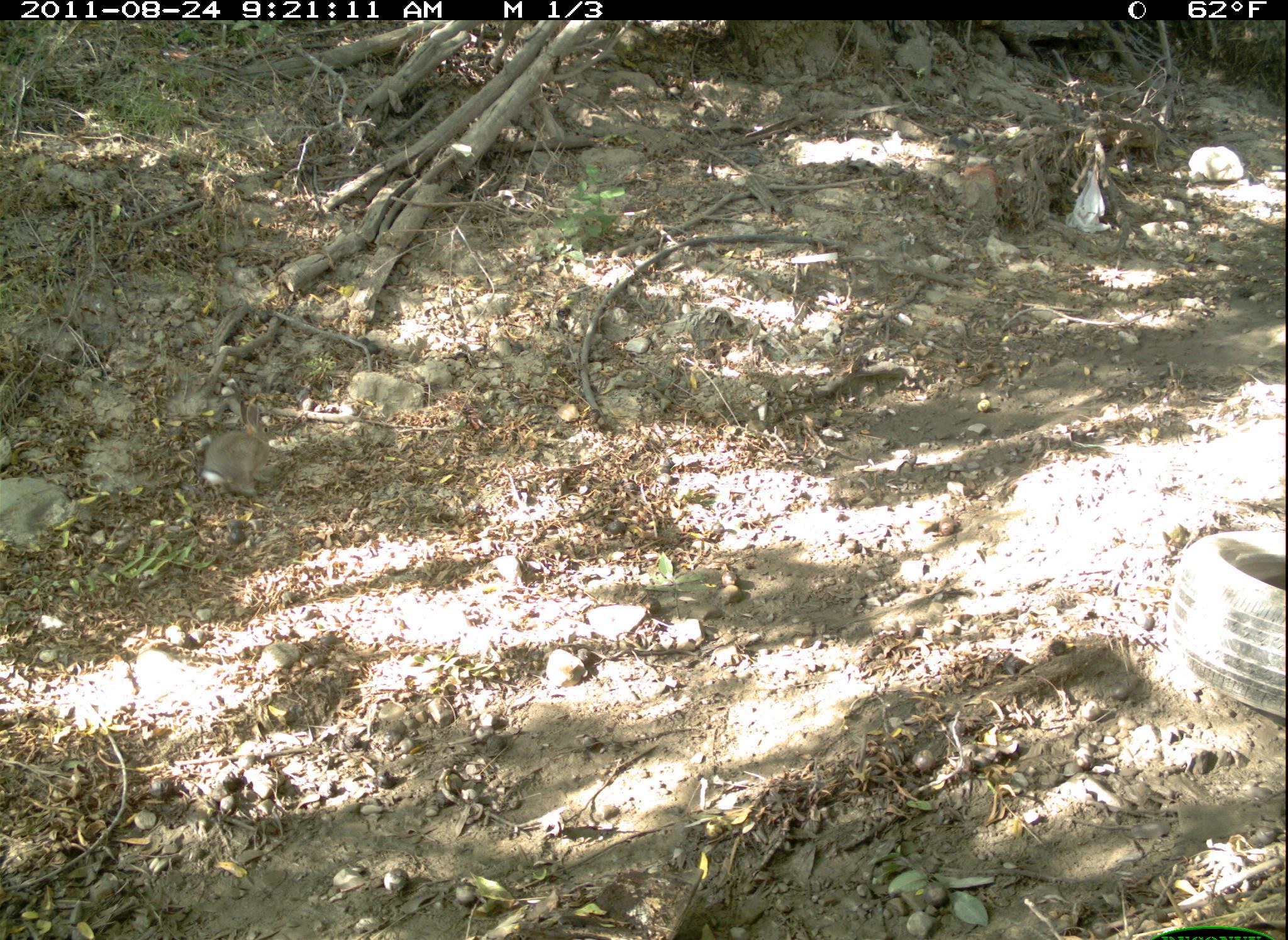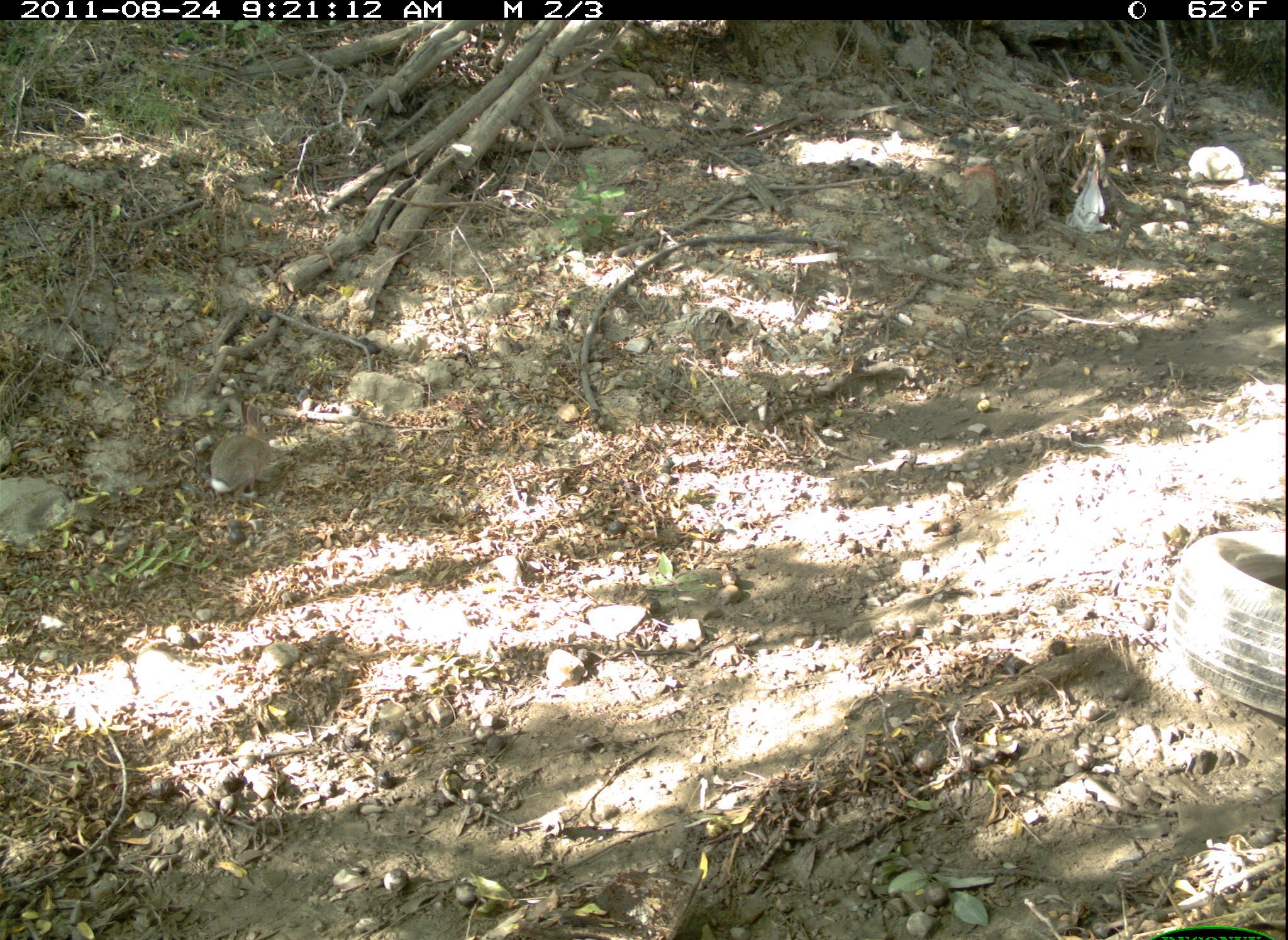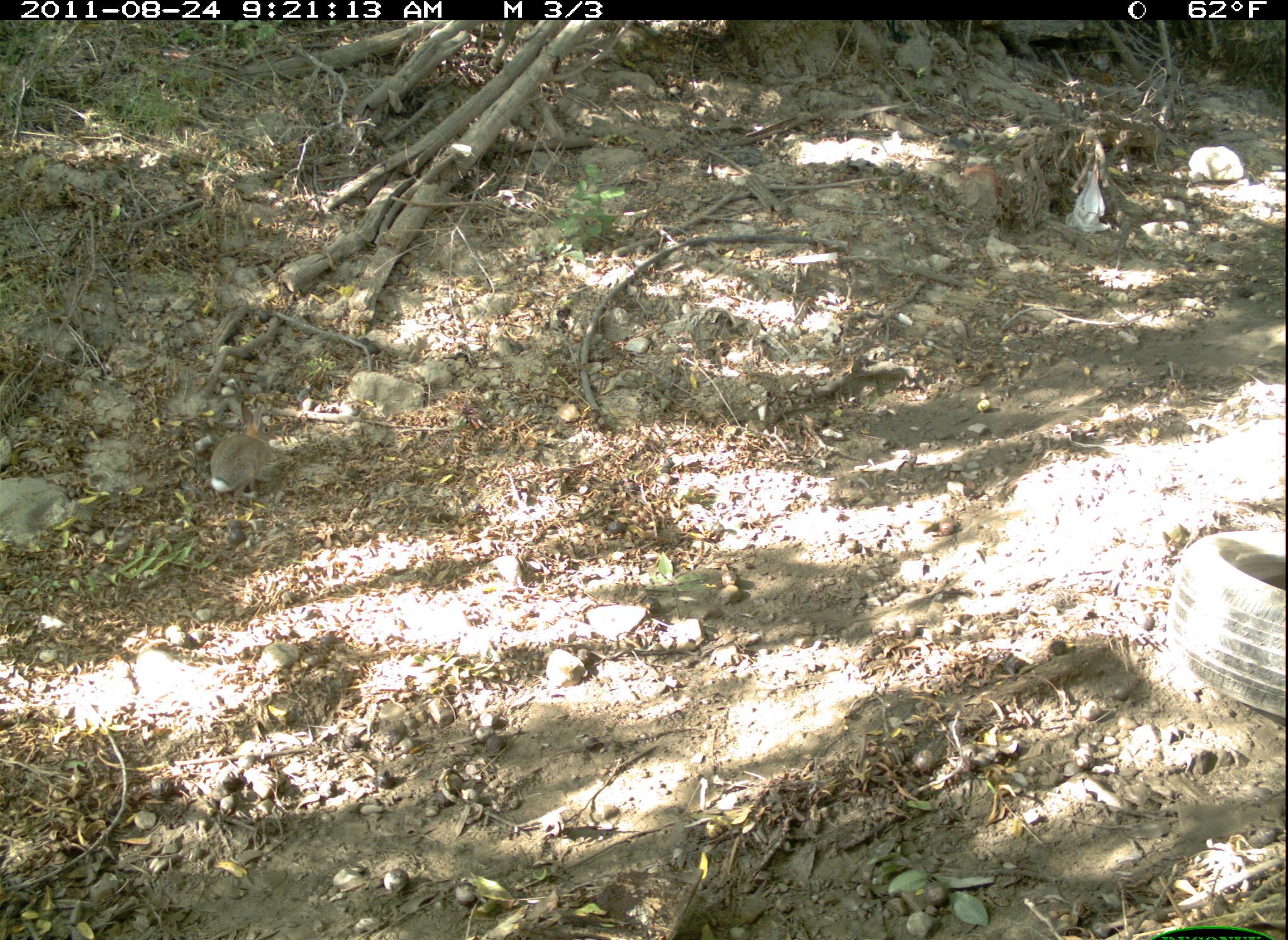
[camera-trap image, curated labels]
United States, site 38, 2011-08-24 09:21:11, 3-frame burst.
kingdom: Animalia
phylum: Chordata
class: Mammalia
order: Lagomorpha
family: Leporidae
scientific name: Leporidae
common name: rabbits and hares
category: rabbit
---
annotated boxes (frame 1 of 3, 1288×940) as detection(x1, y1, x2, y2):
rabbit: detection(193, 403, 285, 509)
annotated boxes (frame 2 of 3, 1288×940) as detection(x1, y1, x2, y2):
rabbit: detection(206, 398, 279, 504)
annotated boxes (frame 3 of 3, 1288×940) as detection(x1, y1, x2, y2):
rabbit: detection(201, 395, 279, 507)